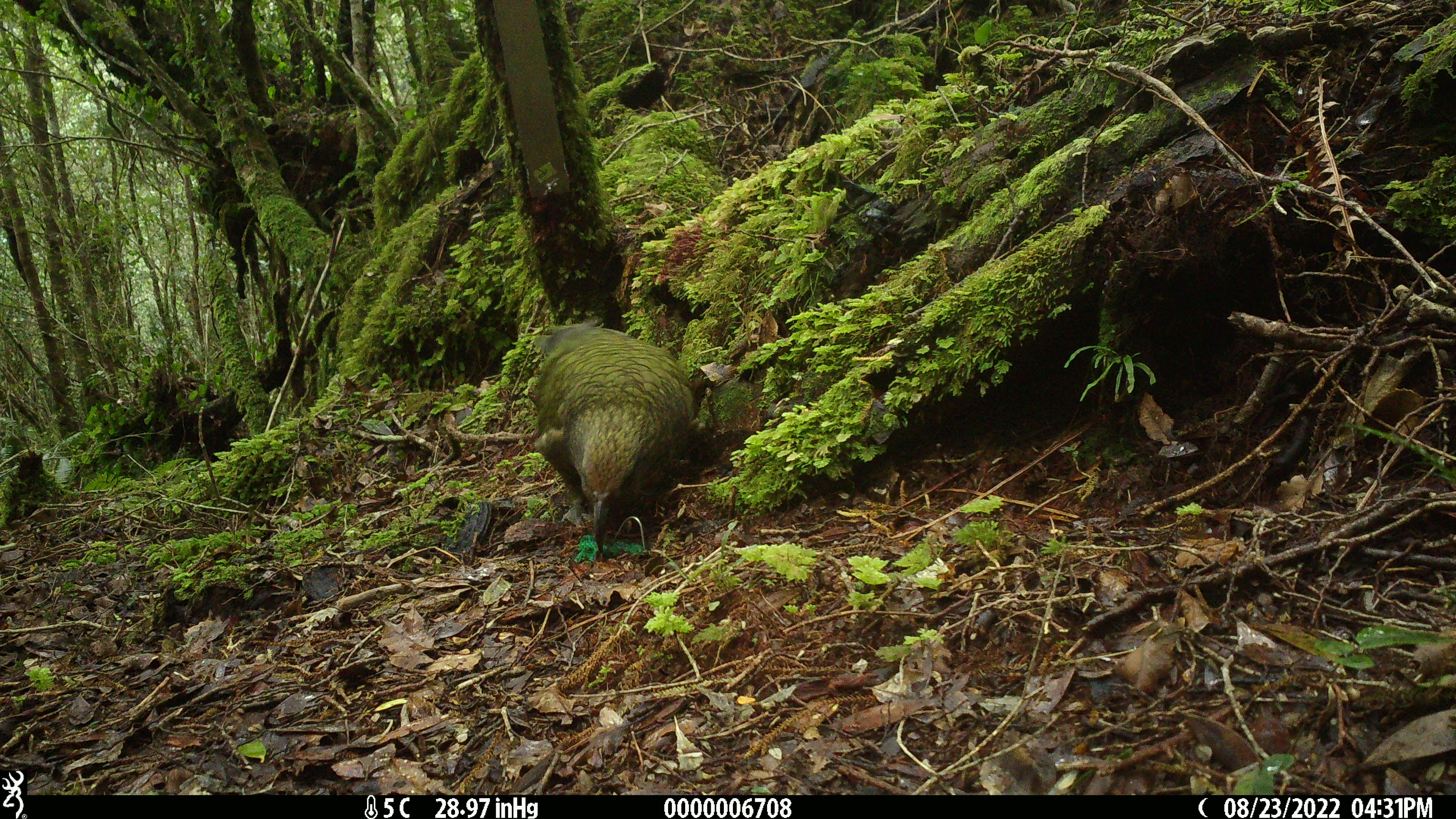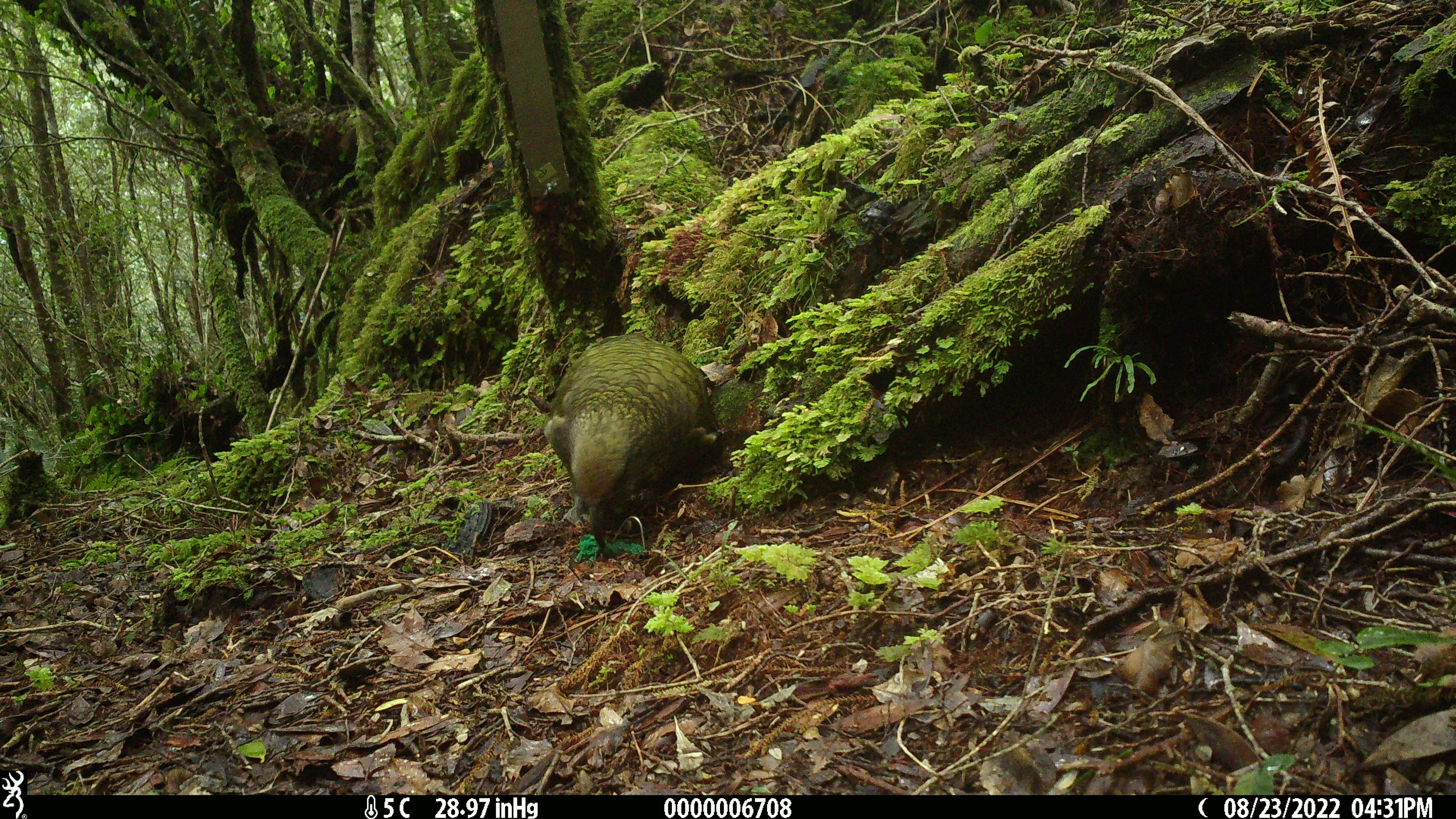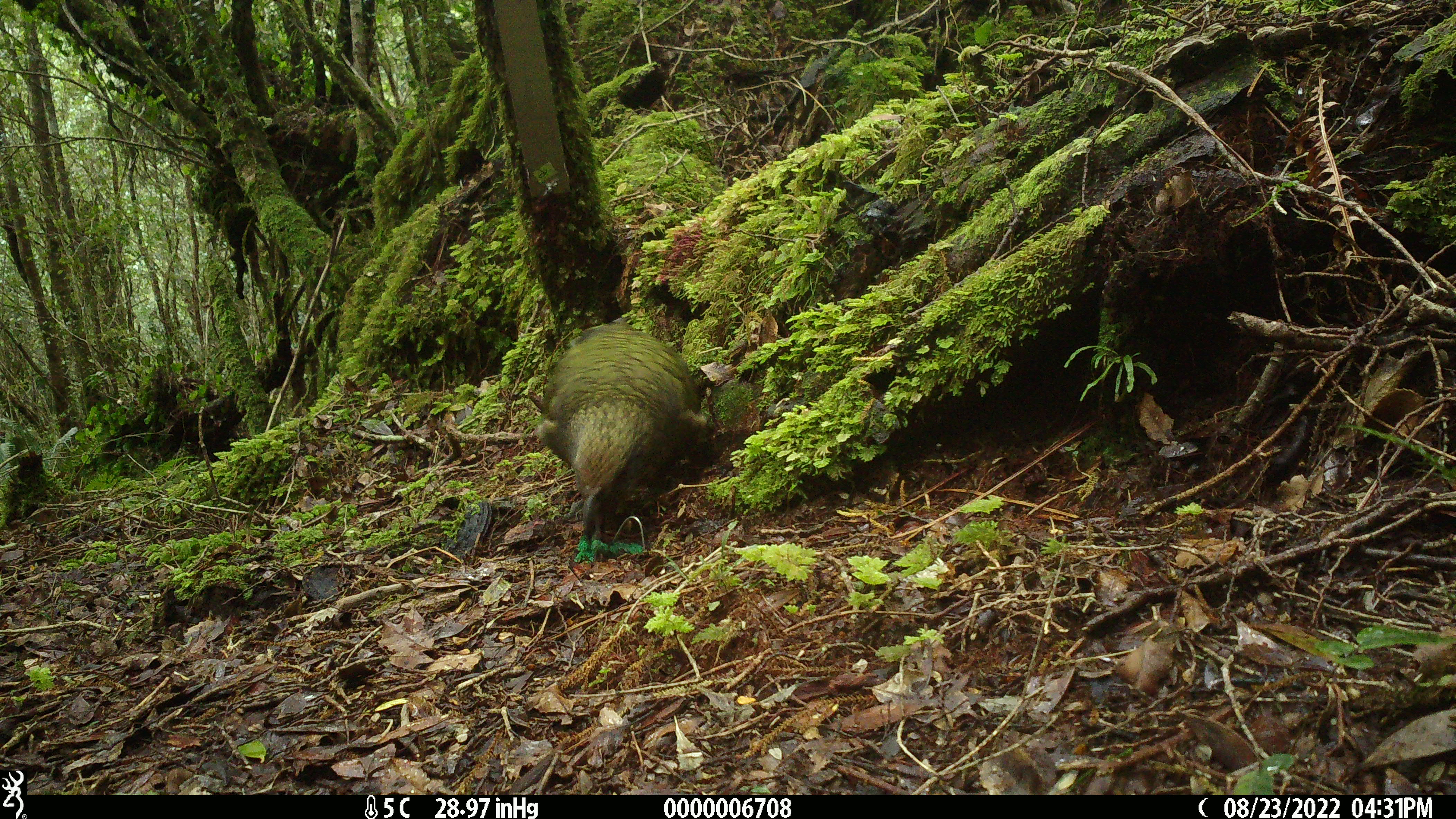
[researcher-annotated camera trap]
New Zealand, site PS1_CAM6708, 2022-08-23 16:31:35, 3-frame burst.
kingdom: Animalia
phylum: Chordata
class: Aves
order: Psittaciformes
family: Strigopidae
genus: Nestor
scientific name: Nestor notabilis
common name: kea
Kea (Nestor notabilis).